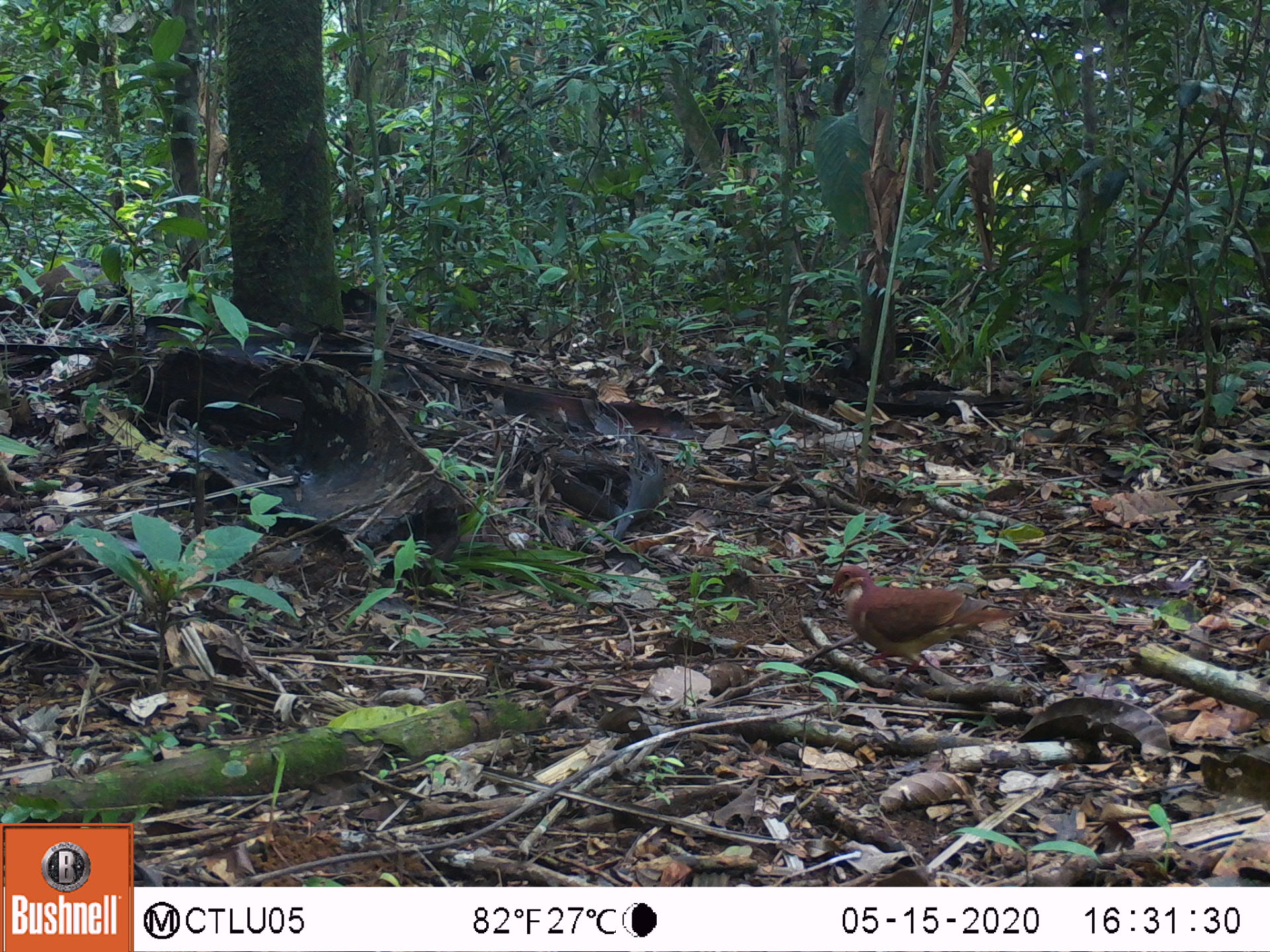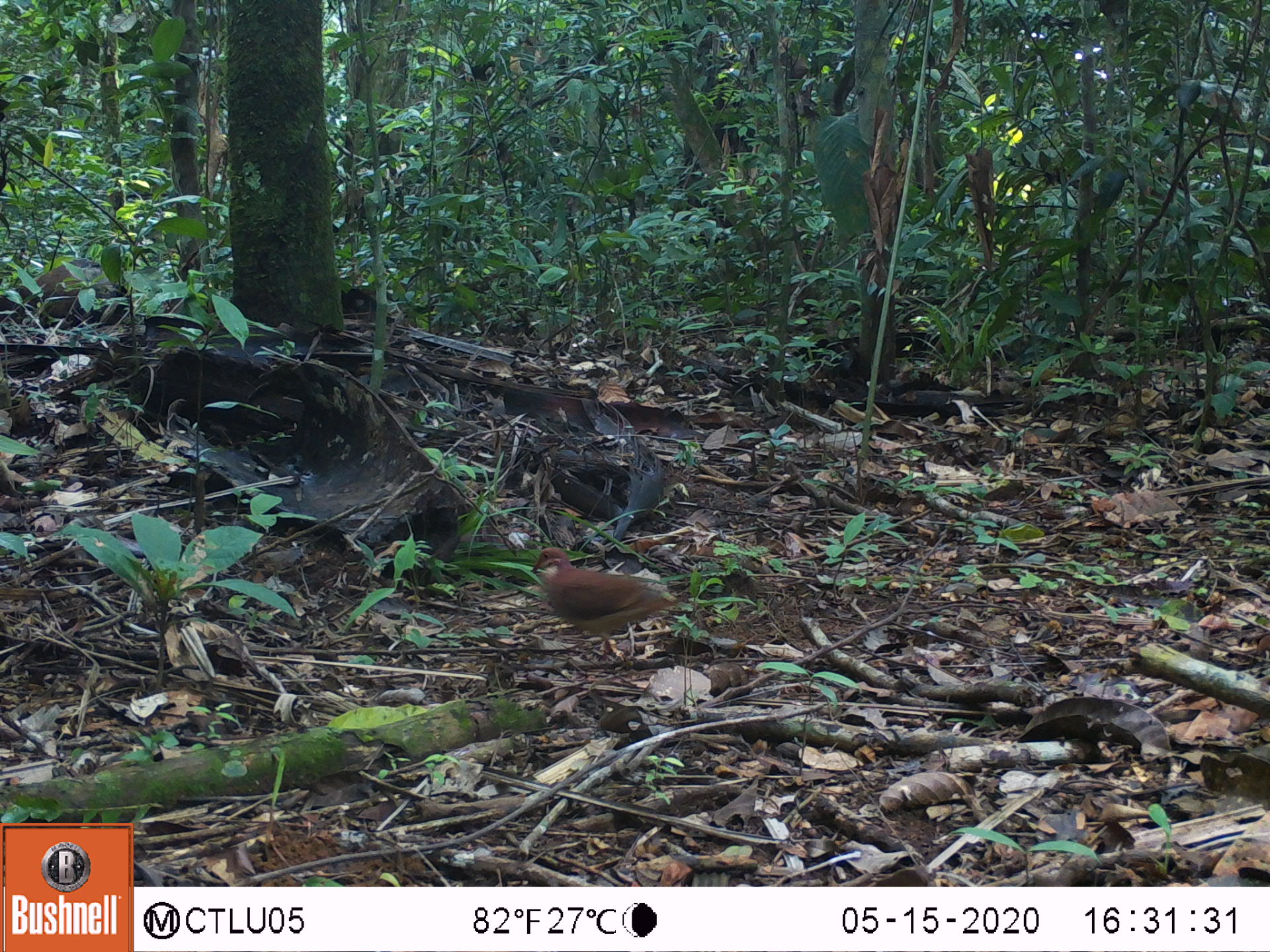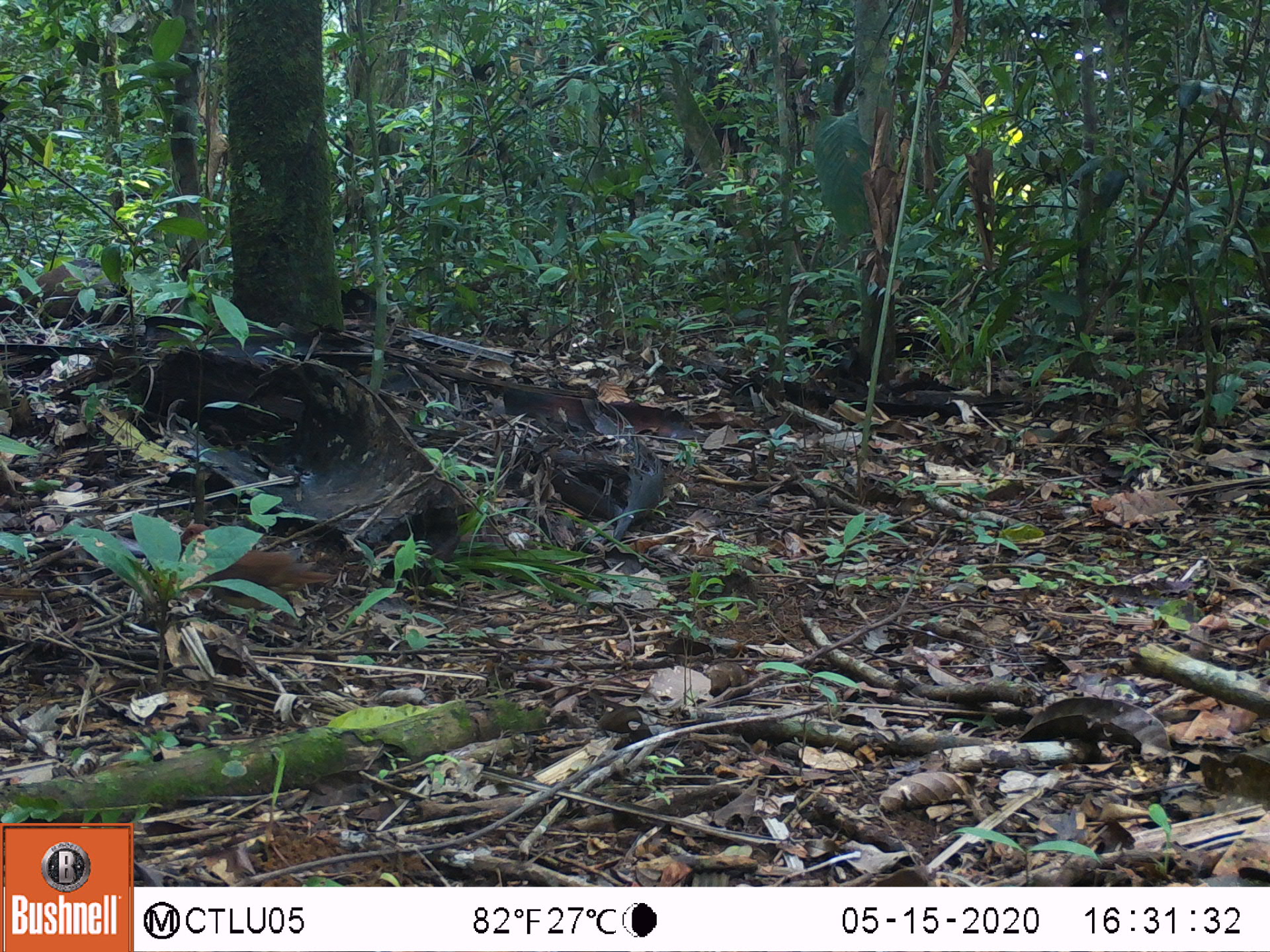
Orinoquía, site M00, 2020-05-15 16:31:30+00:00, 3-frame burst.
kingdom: Animalia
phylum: Chordata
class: Aves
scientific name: Aves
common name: bird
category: unknown bird